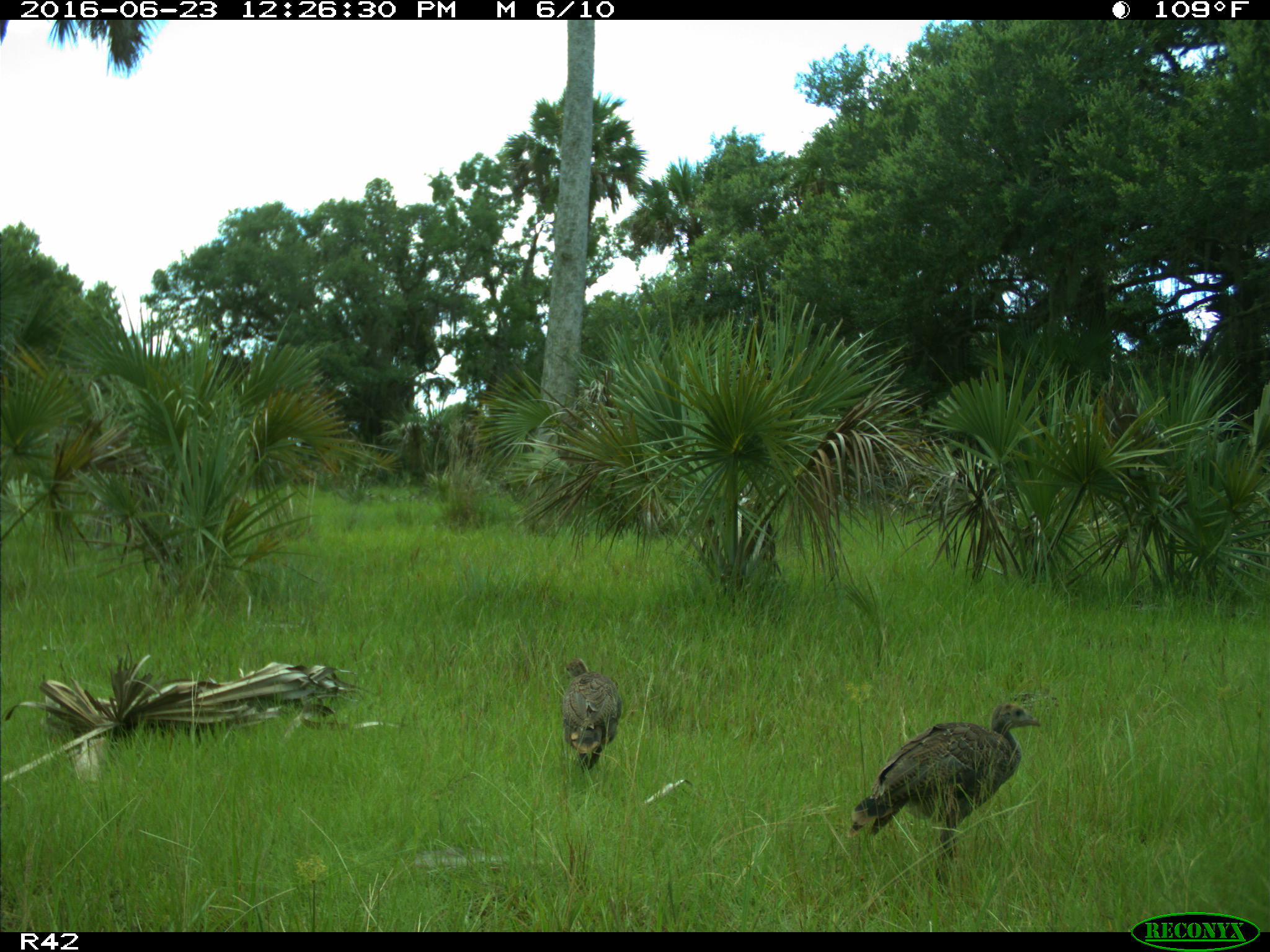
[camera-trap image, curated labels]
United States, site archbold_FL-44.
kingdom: Animalia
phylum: Chordata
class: Aves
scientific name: Aves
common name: birds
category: unidentified bird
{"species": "unidentified bird (birds) (Aves)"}